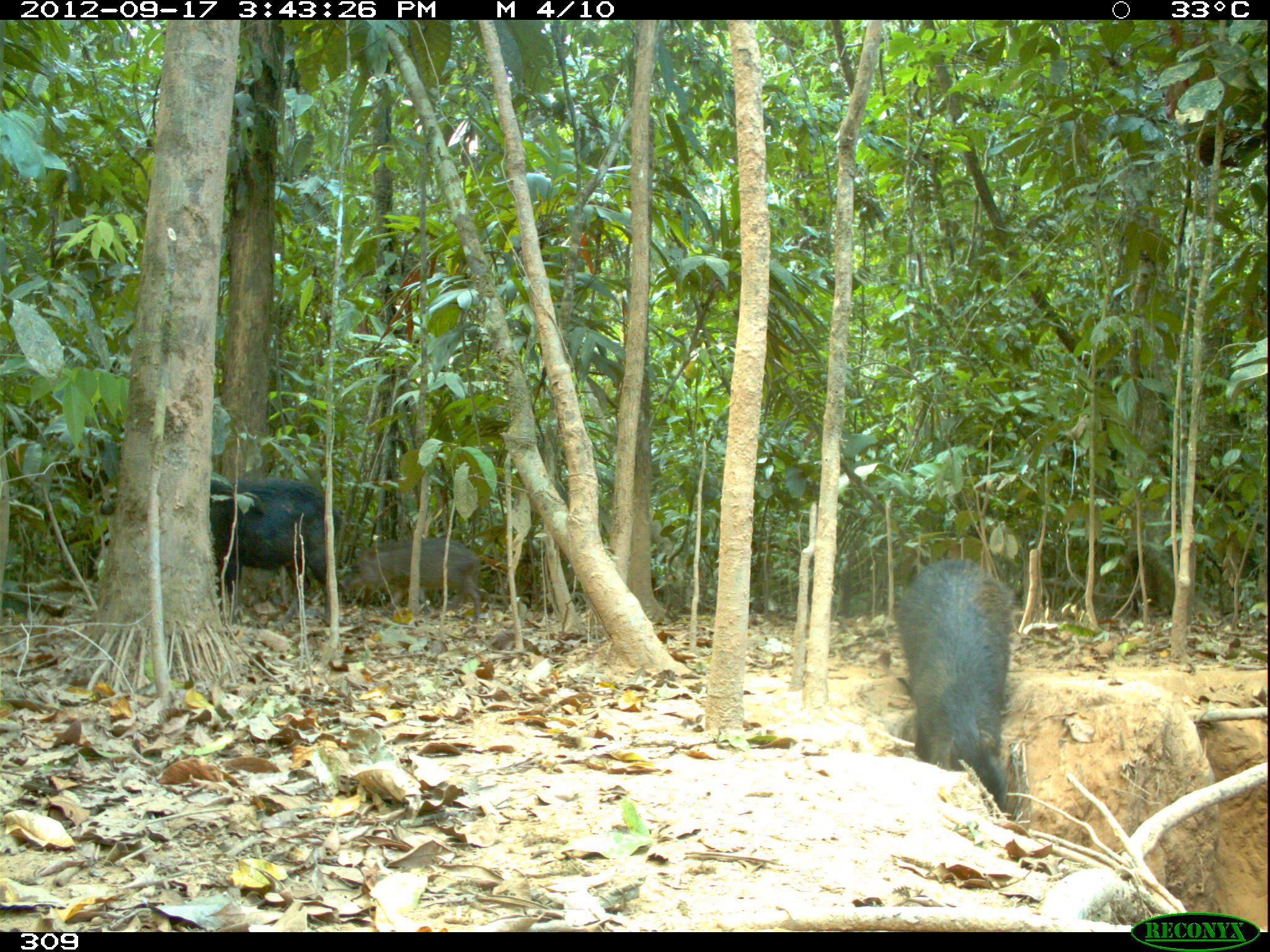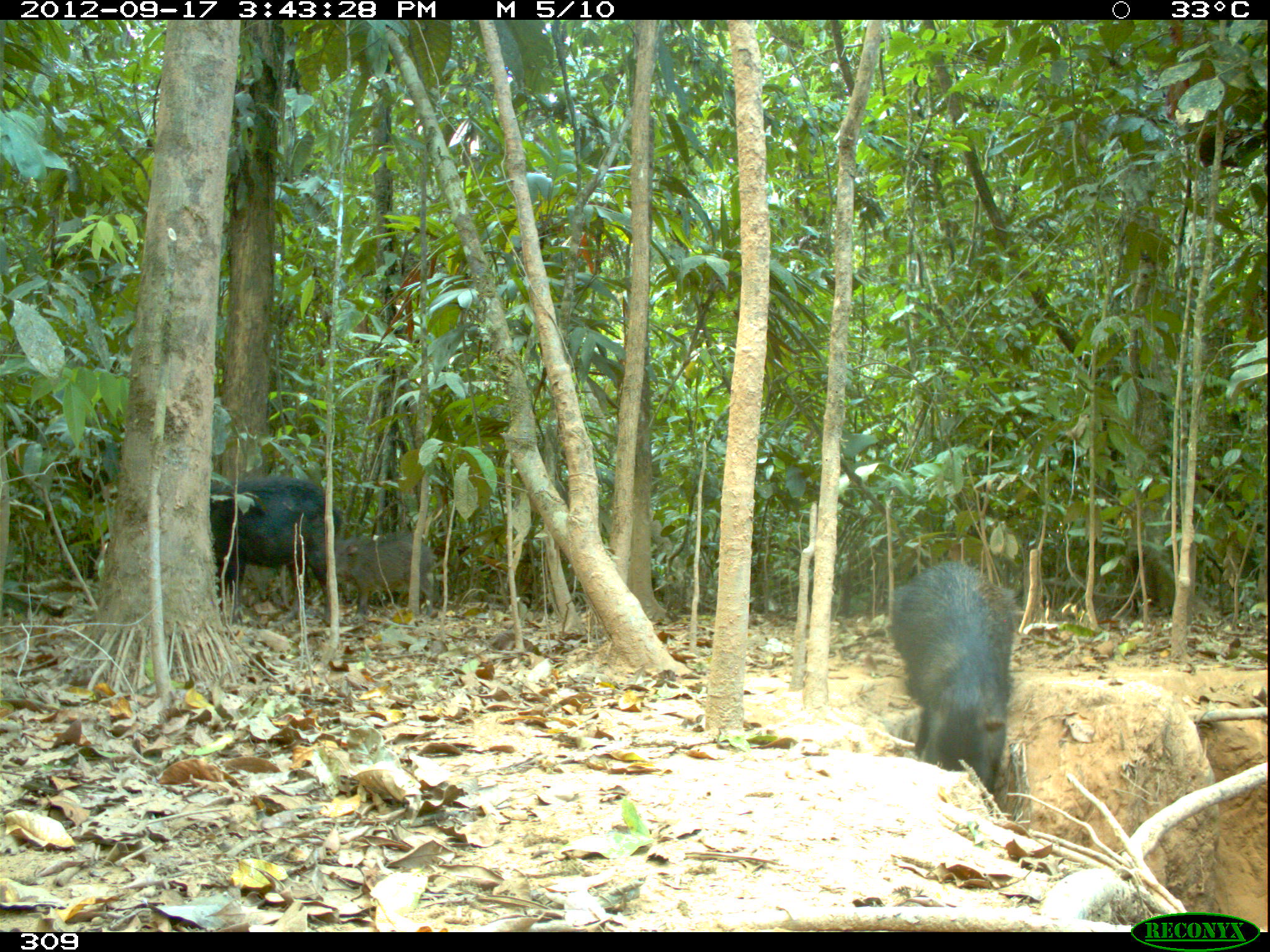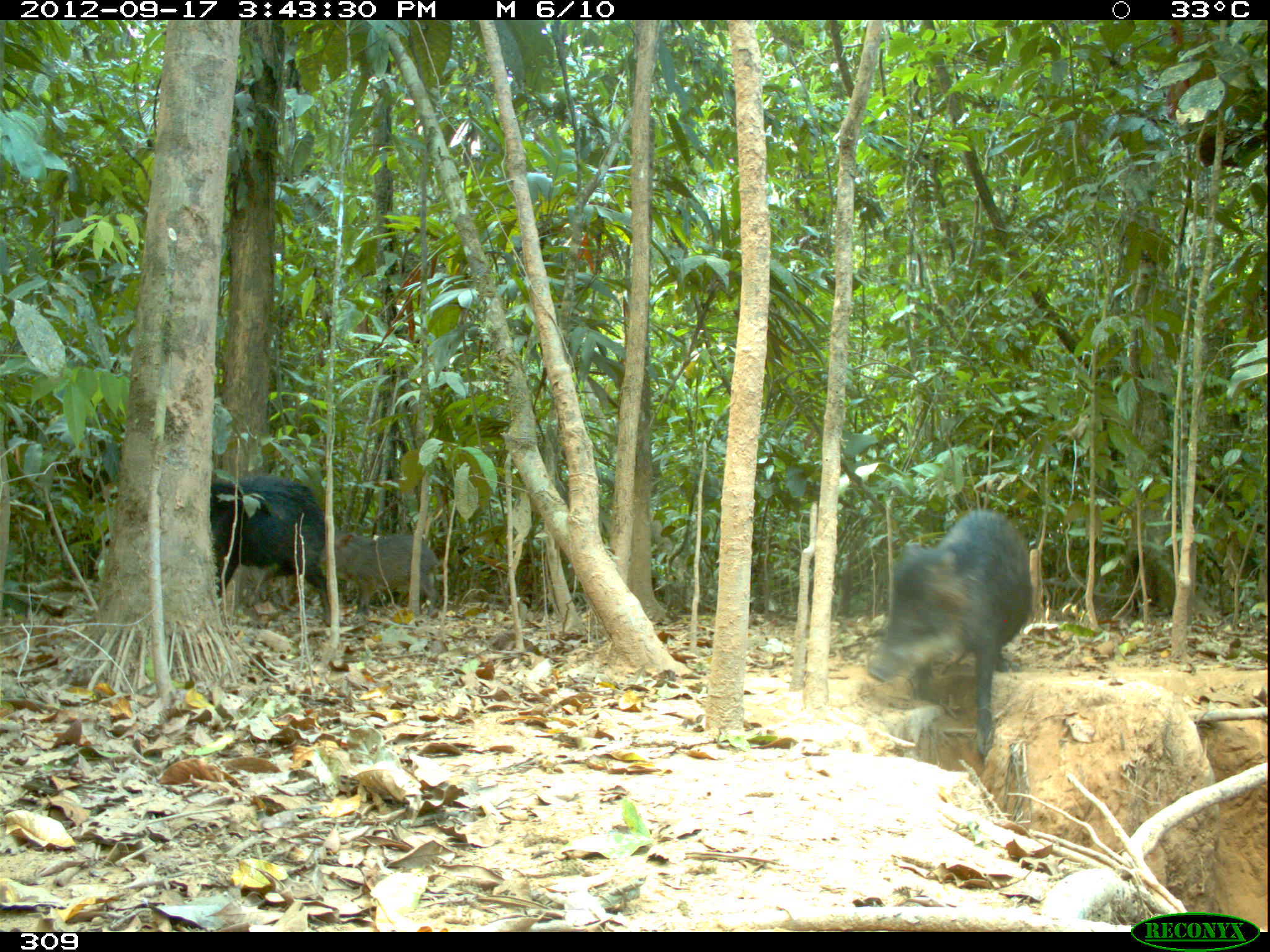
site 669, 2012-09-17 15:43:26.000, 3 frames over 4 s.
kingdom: Animalia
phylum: Chordata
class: Mammalia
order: Artiodactyla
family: Tayassuidae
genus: Tayassu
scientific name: Tayassu pecari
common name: white-lipped peccary